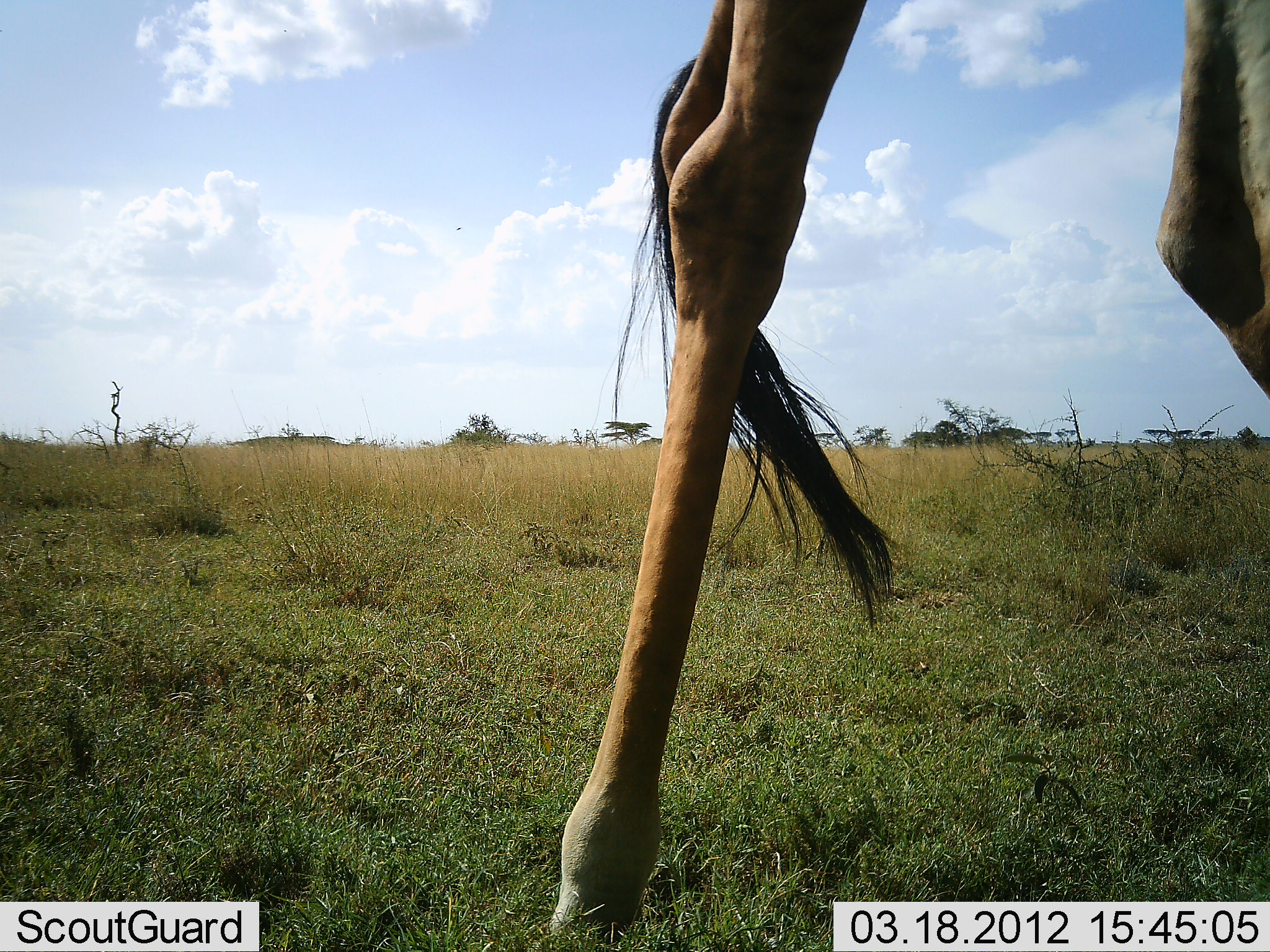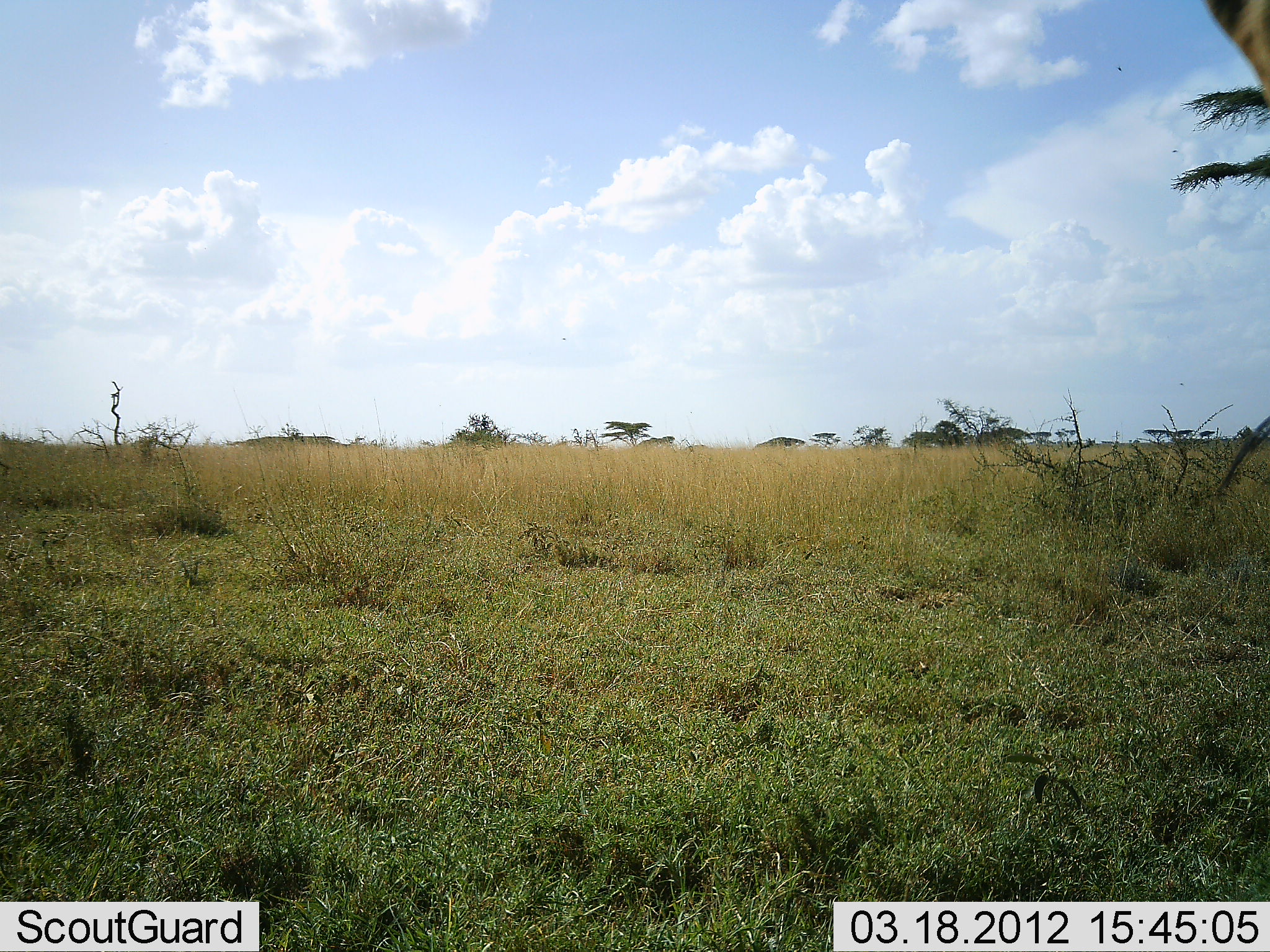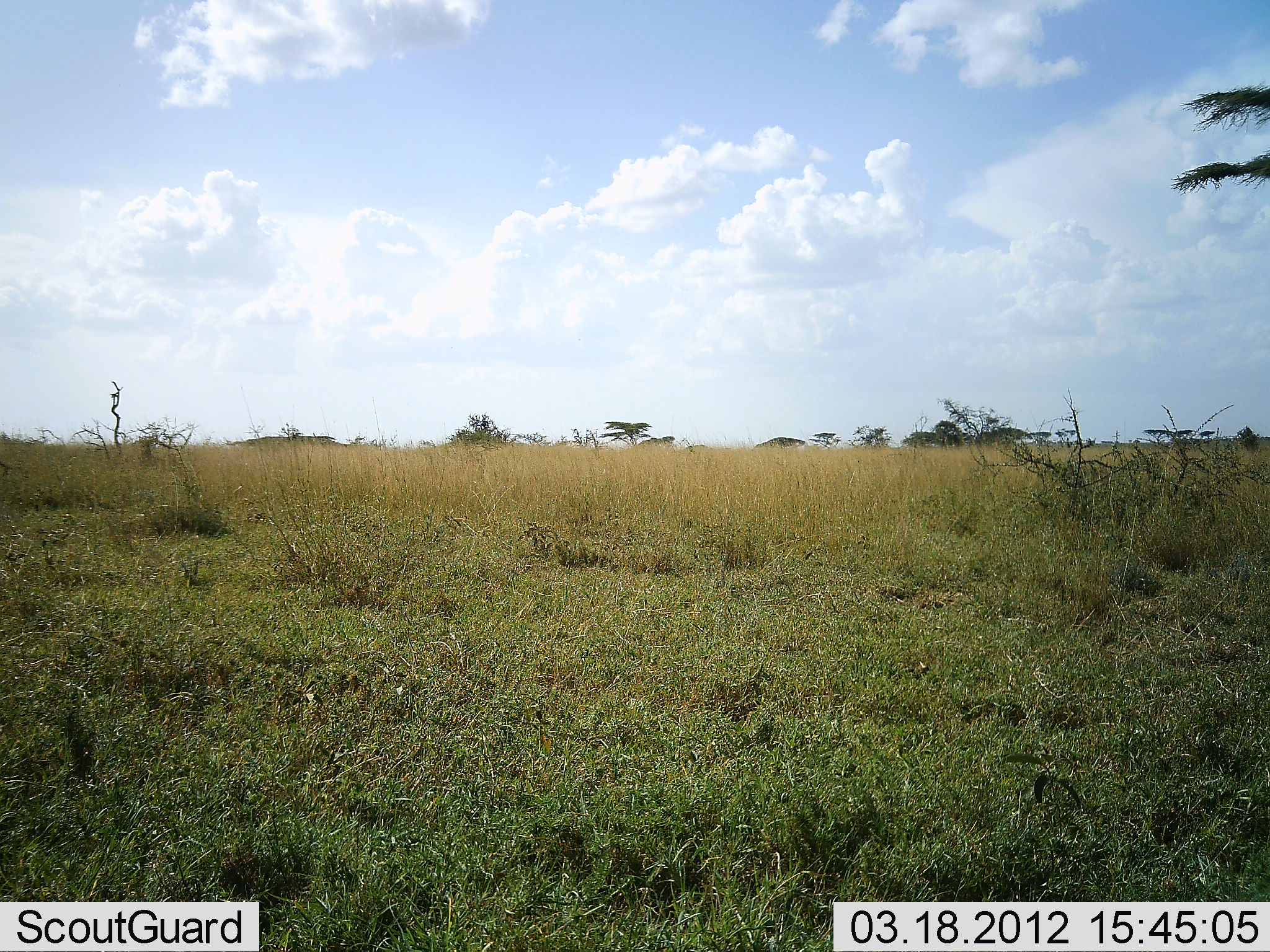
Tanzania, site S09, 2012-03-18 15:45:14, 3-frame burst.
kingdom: Animalia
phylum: Chordata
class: Mammalia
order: Artiodactyla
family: Giraffidae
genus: Giraffa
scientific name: Giraffa camelopardalis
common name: giraffe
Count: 1.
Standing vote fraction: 12%.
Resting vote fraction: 0%.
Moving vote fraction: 88%.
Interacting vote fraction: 0%.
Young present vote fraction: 0%.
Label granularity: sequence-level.